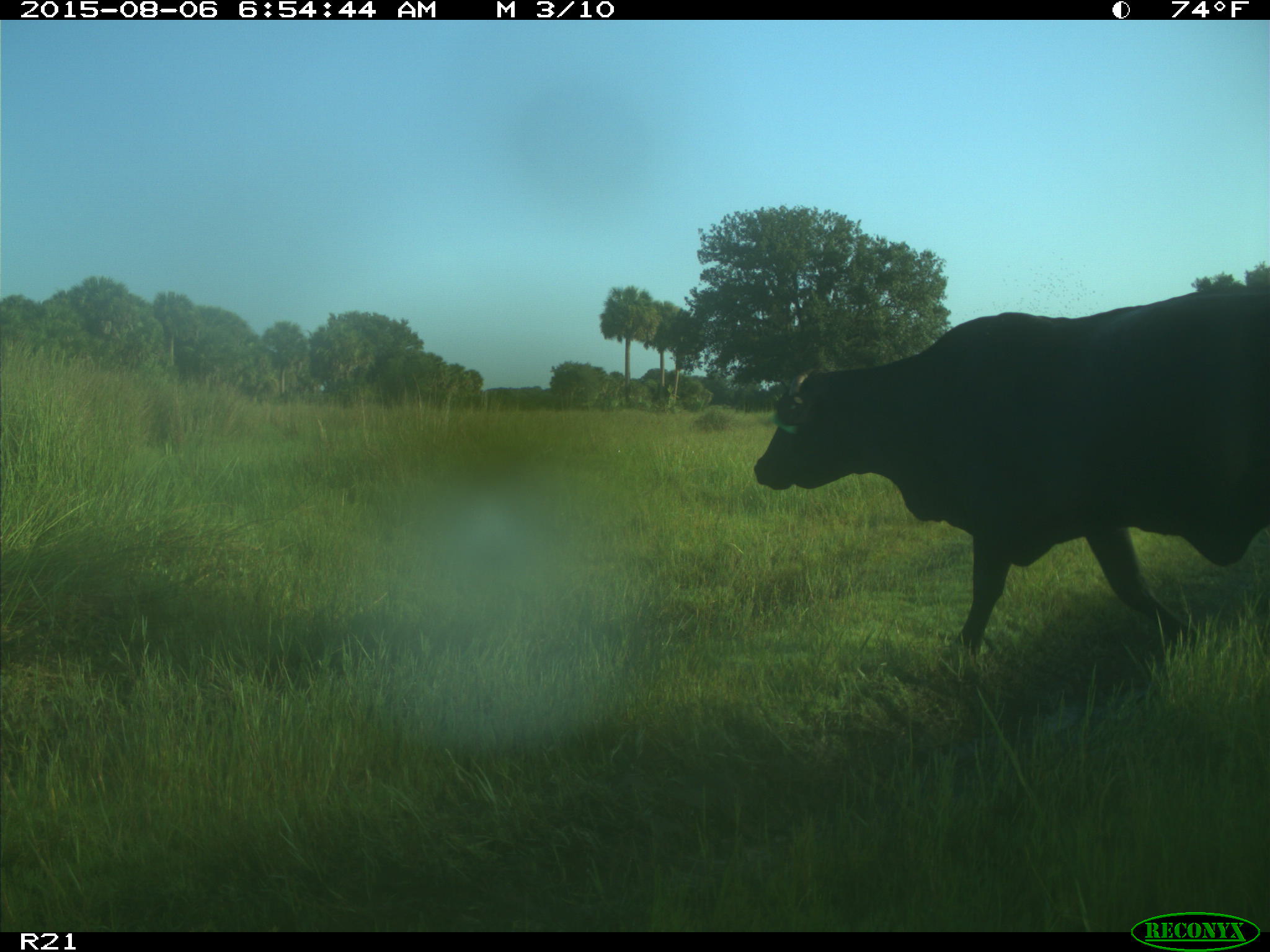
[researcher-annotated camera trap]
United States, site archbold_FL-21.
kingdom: Animalia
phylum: Chordata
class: Mammalia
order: Artiodactyla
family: Bovidae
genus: Bos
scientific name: Bos taurus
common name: domestic cow